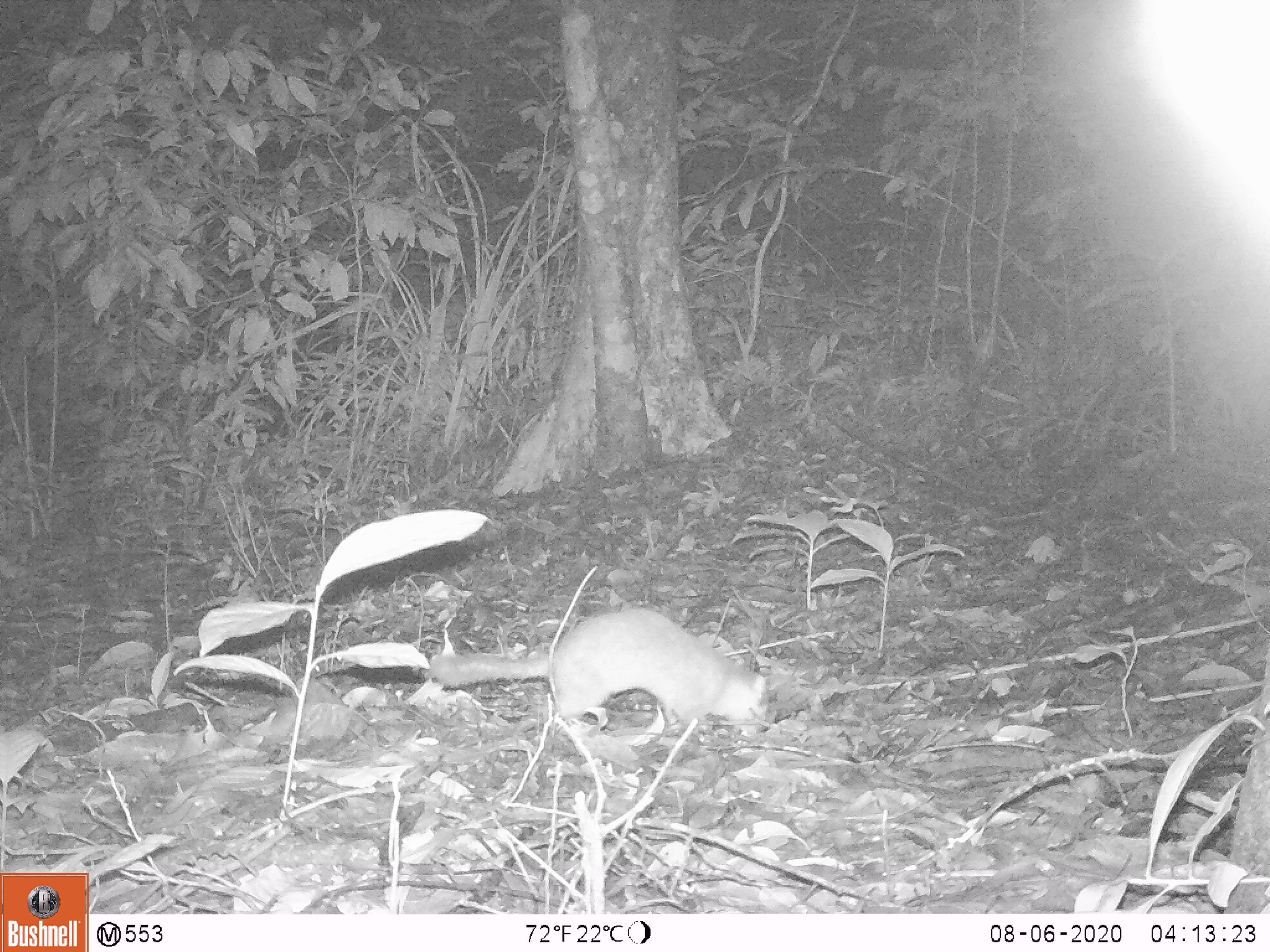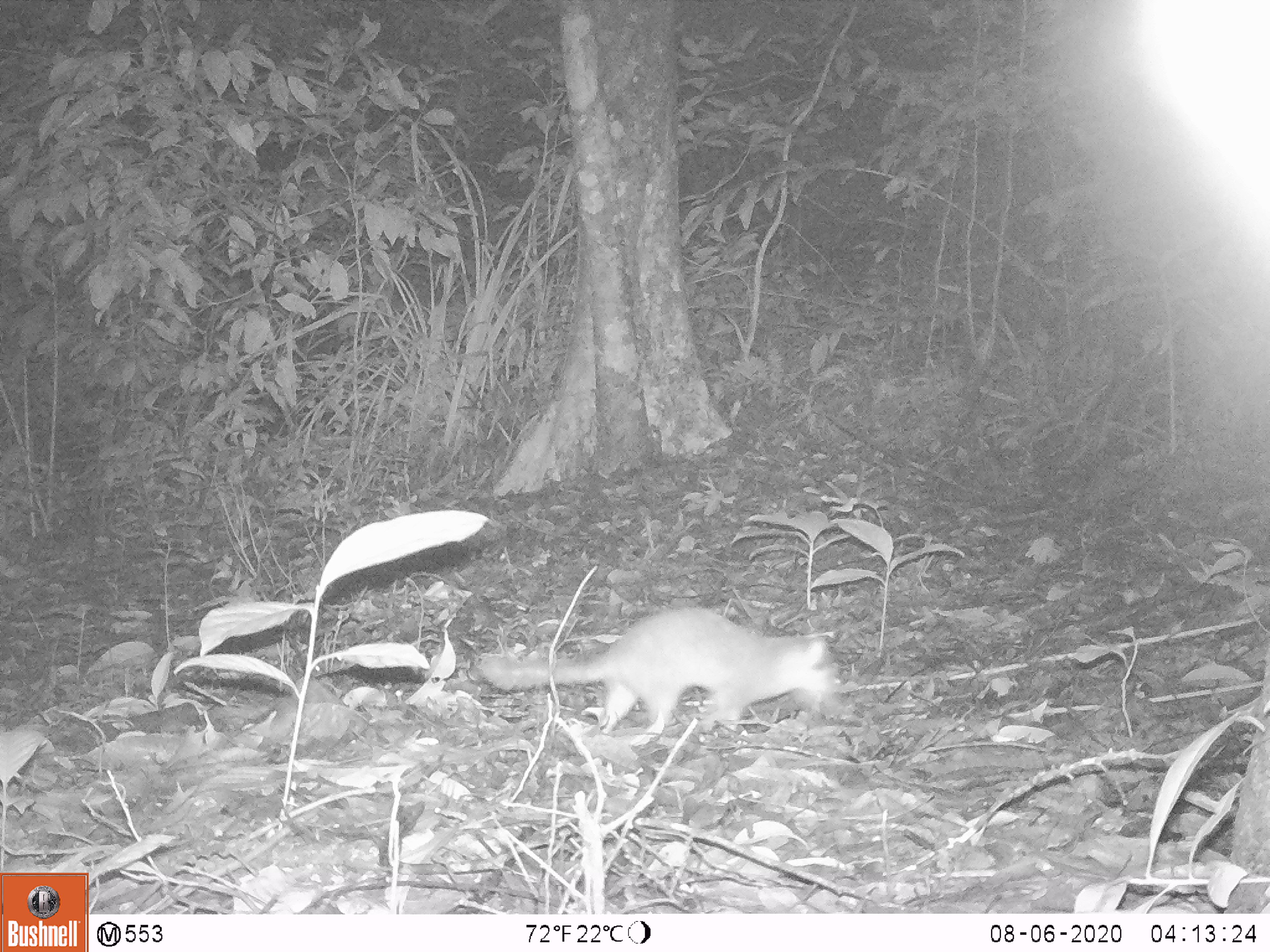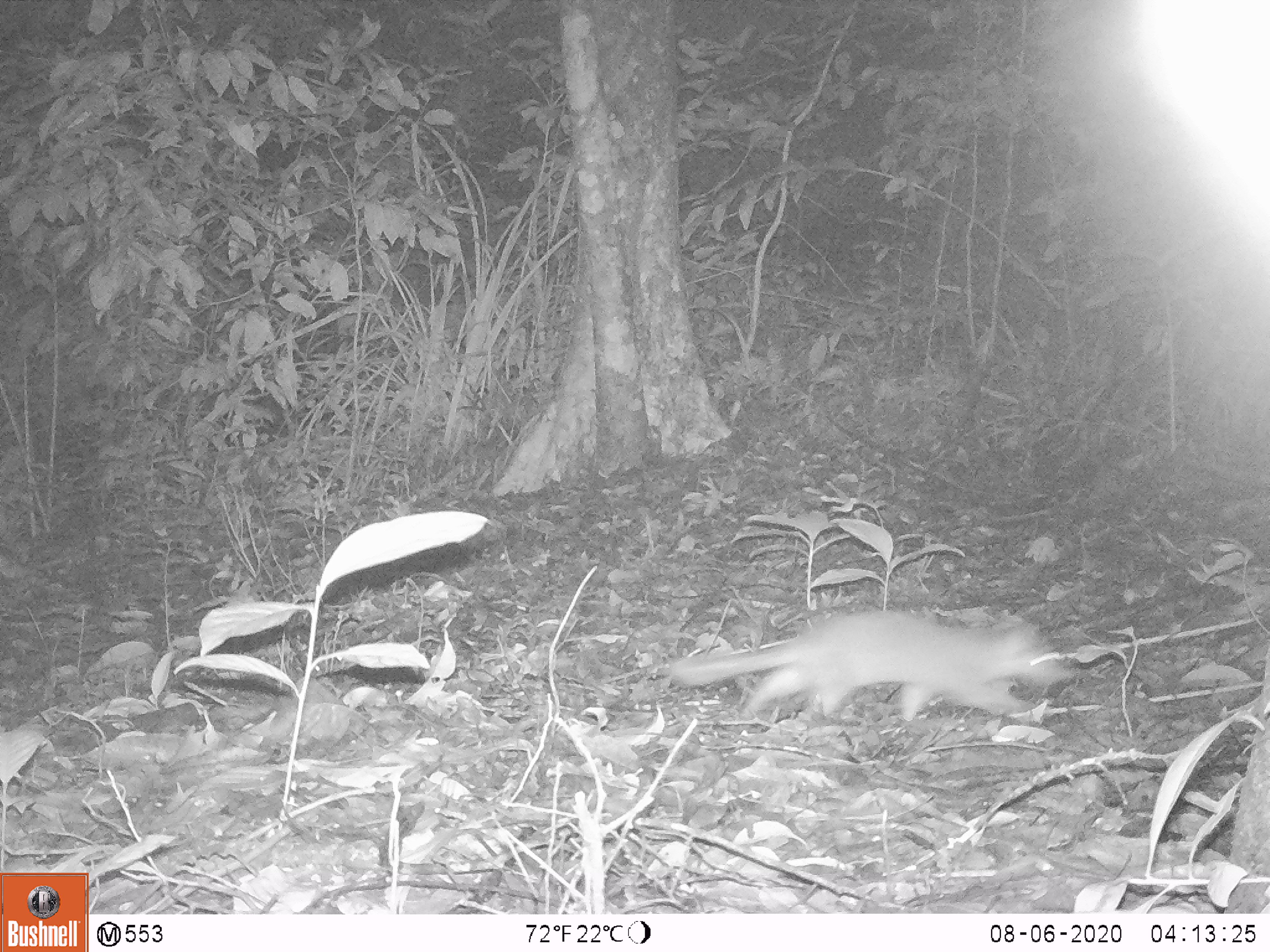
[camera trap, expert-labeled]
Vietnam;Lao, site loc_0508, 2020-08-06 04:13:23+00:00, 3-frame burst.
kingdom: Animalia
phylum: Chordata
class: Mammalia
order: Carnivora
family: Mustelidae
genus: Melogale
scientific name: Melogale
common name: ferret badger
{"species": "ferret badger (Melogale)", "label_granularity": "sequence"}